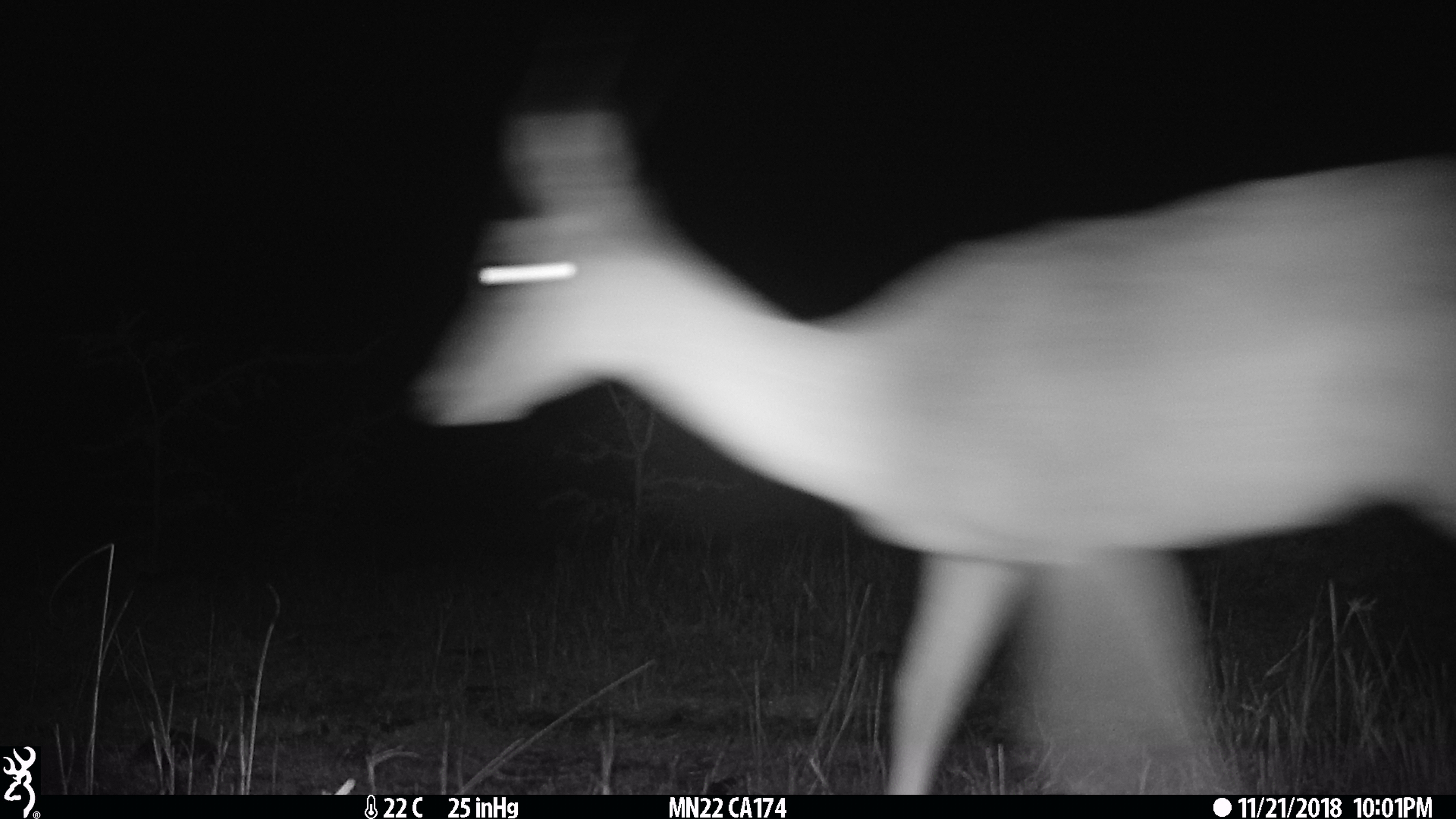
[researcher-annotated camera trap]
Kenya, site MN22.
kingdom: Animalia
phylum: Chordata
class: Mammalia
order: Artiodactyla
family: Bovidae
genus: Aepyceros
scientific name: Aepyceros melampus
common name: impala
Impala (Aepyceros melampus).